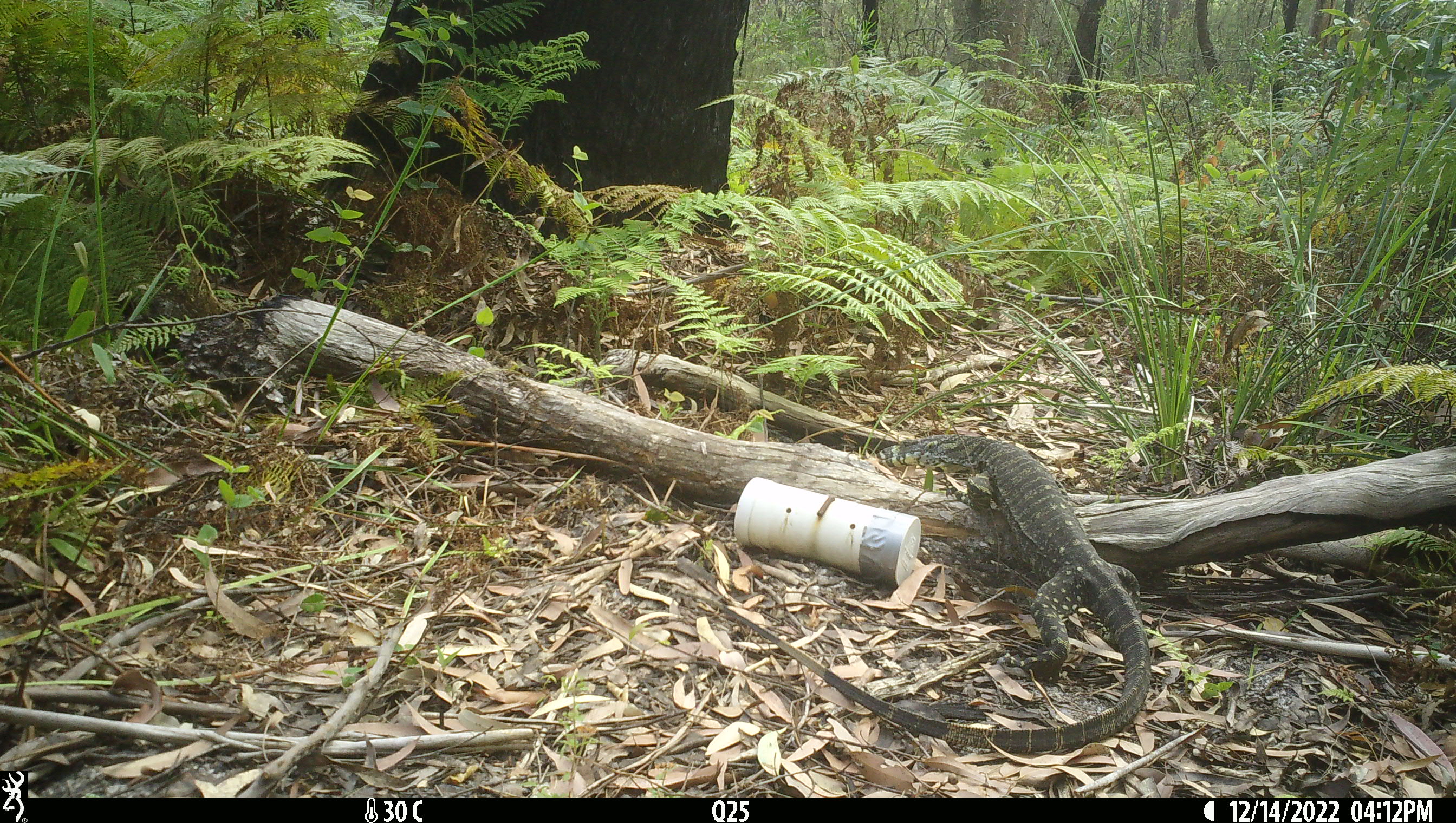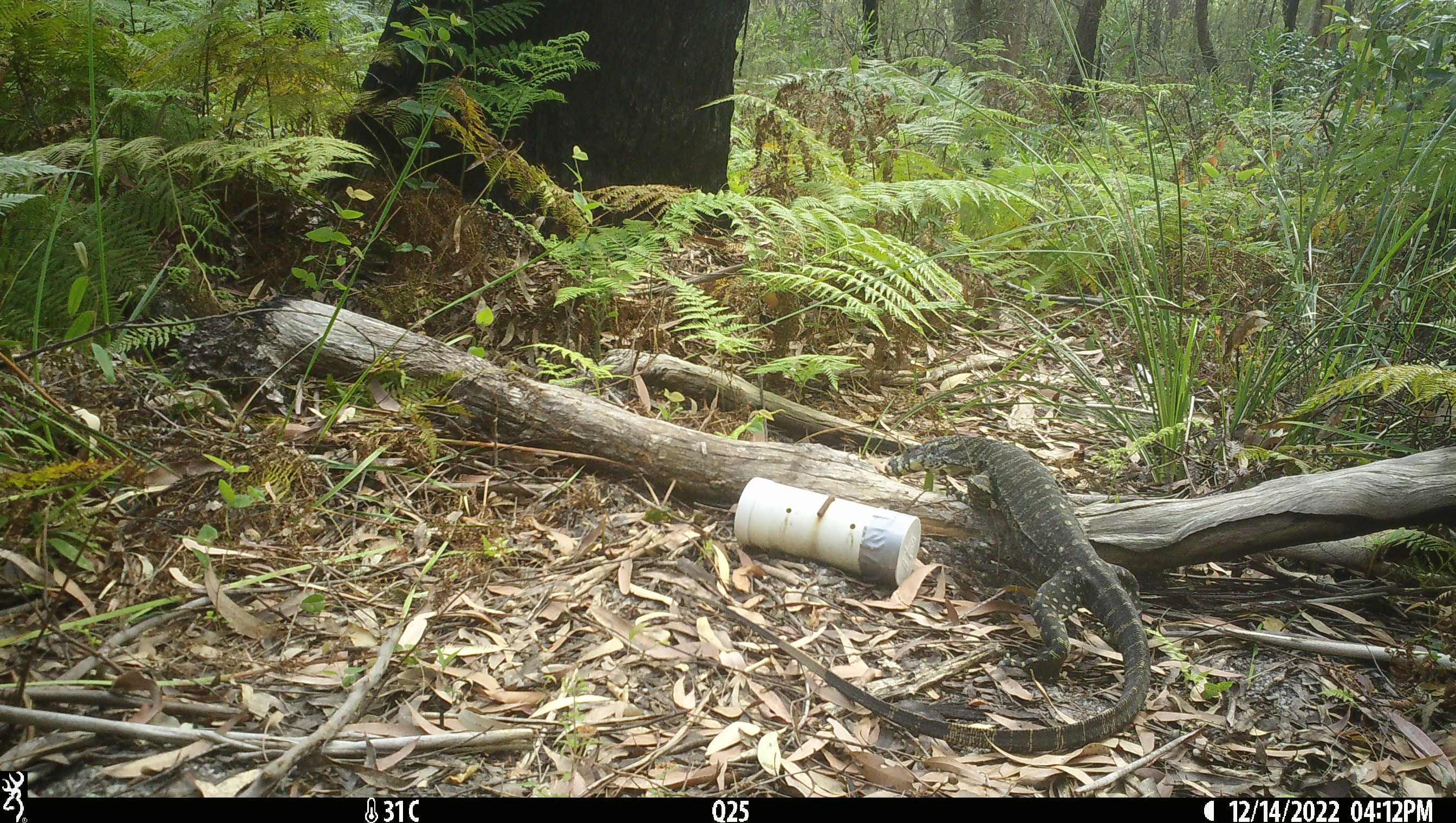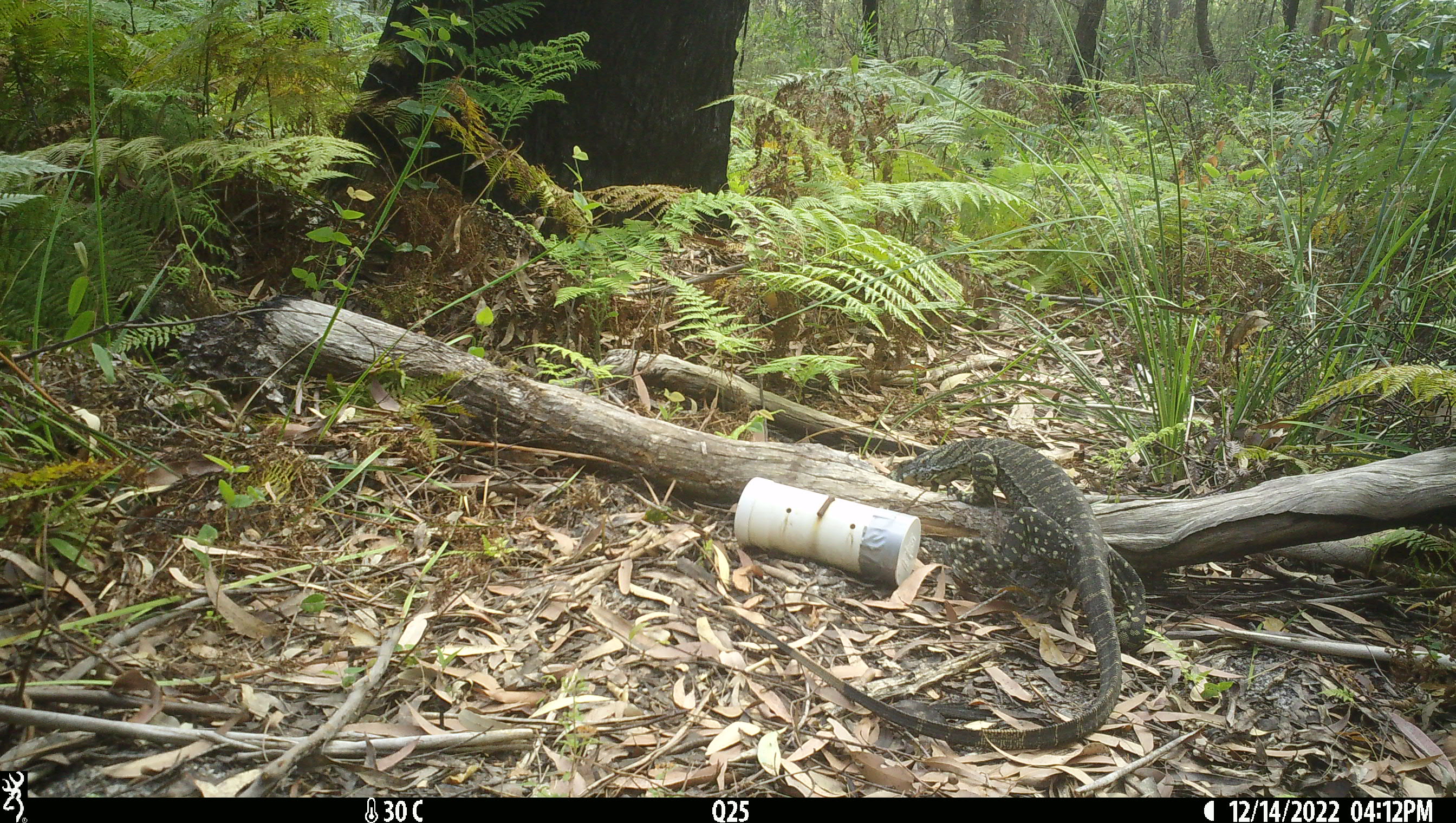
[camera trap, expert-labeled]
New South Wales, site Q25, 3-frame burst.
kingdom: Animalia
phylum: Chordata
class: Reptilia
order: Squamata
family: Varanidae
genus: Varanus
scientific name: Varanus varius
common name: lace monitor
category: goanna